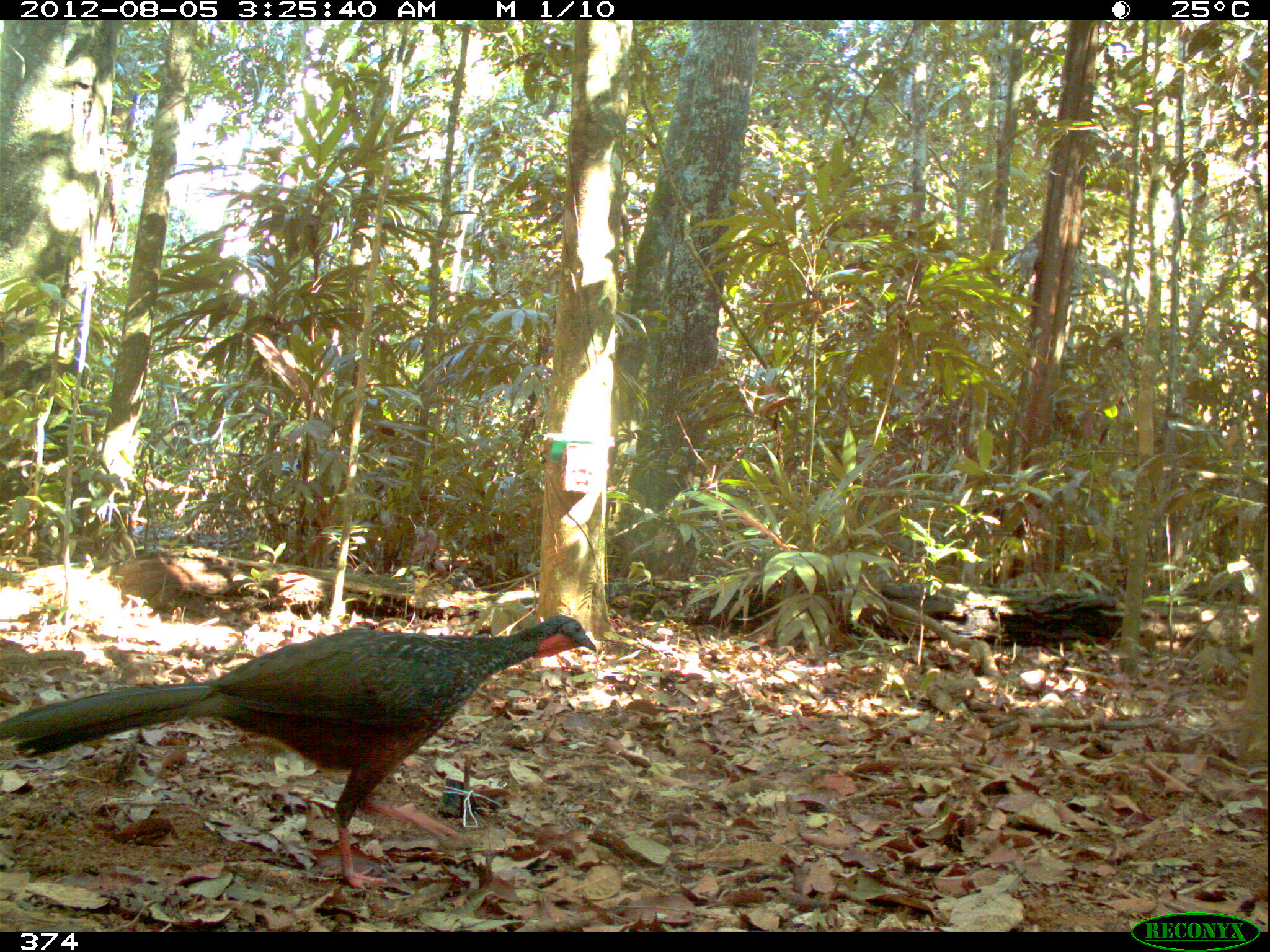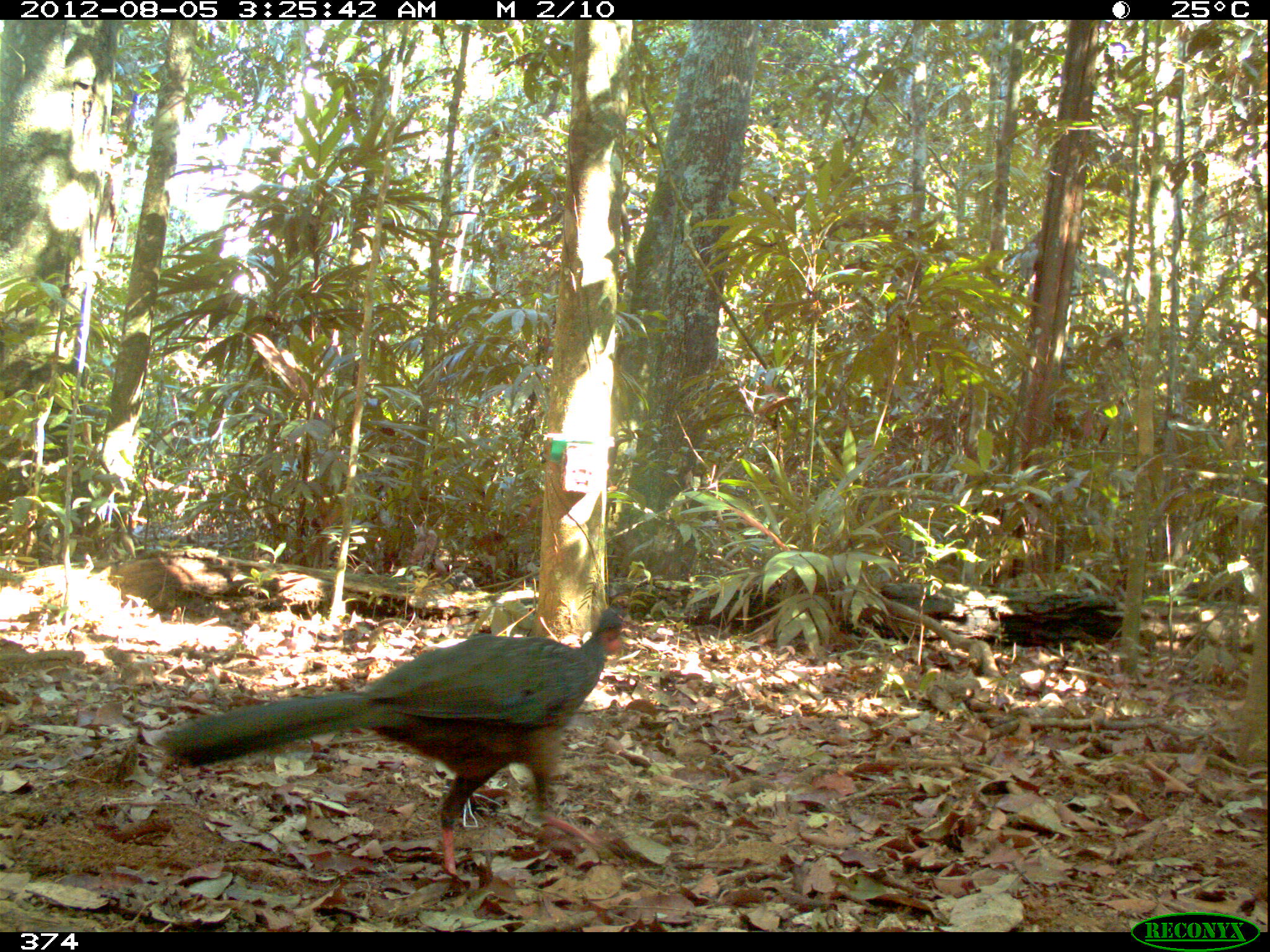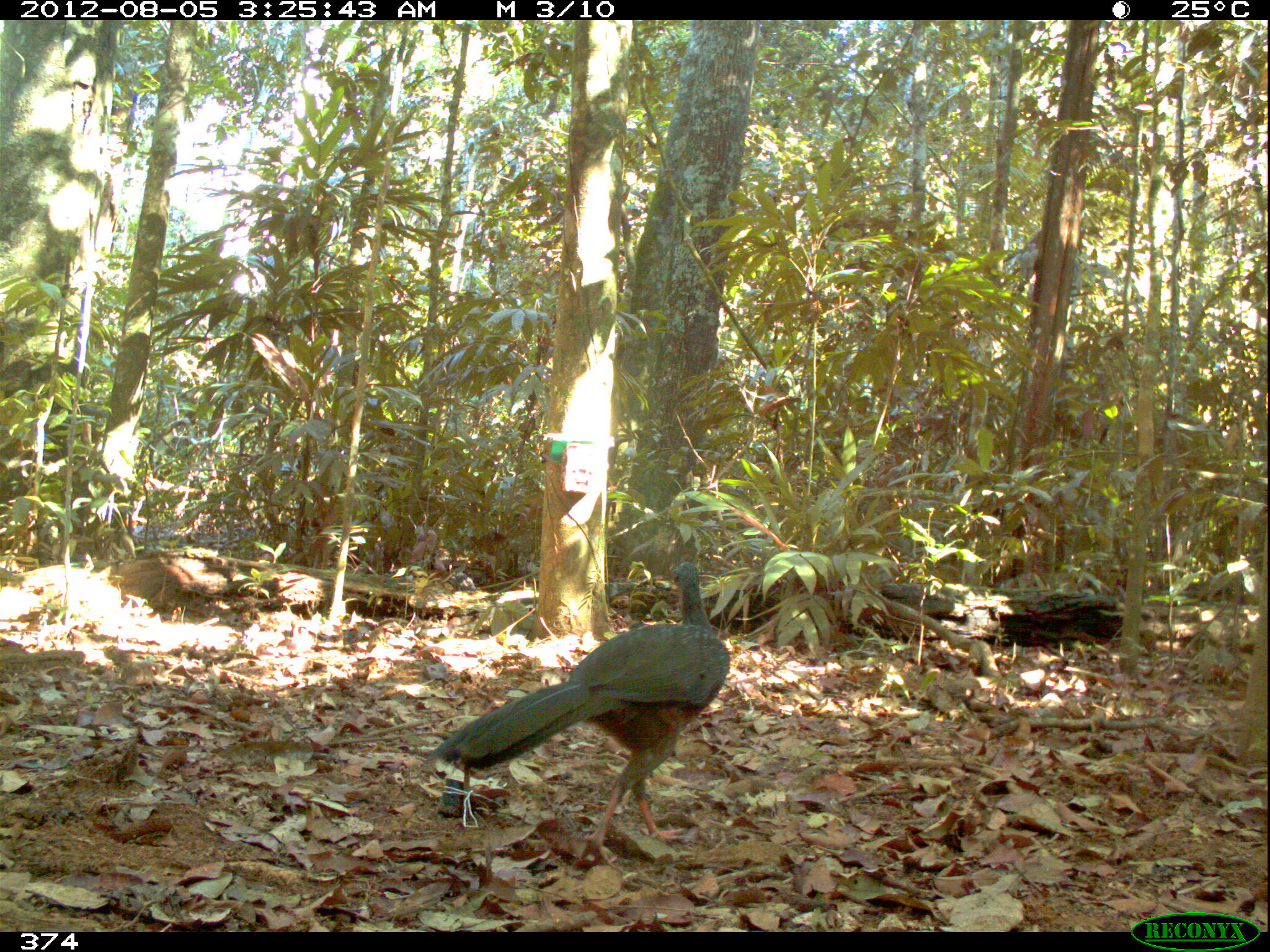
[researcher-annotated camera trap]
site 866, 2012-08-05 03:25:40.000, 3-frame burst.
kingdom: Animalia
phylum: Chordata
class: Aves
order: Galliformes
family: Cracidae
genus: Penelope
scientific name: Penelope jacquacu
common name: spix's guan